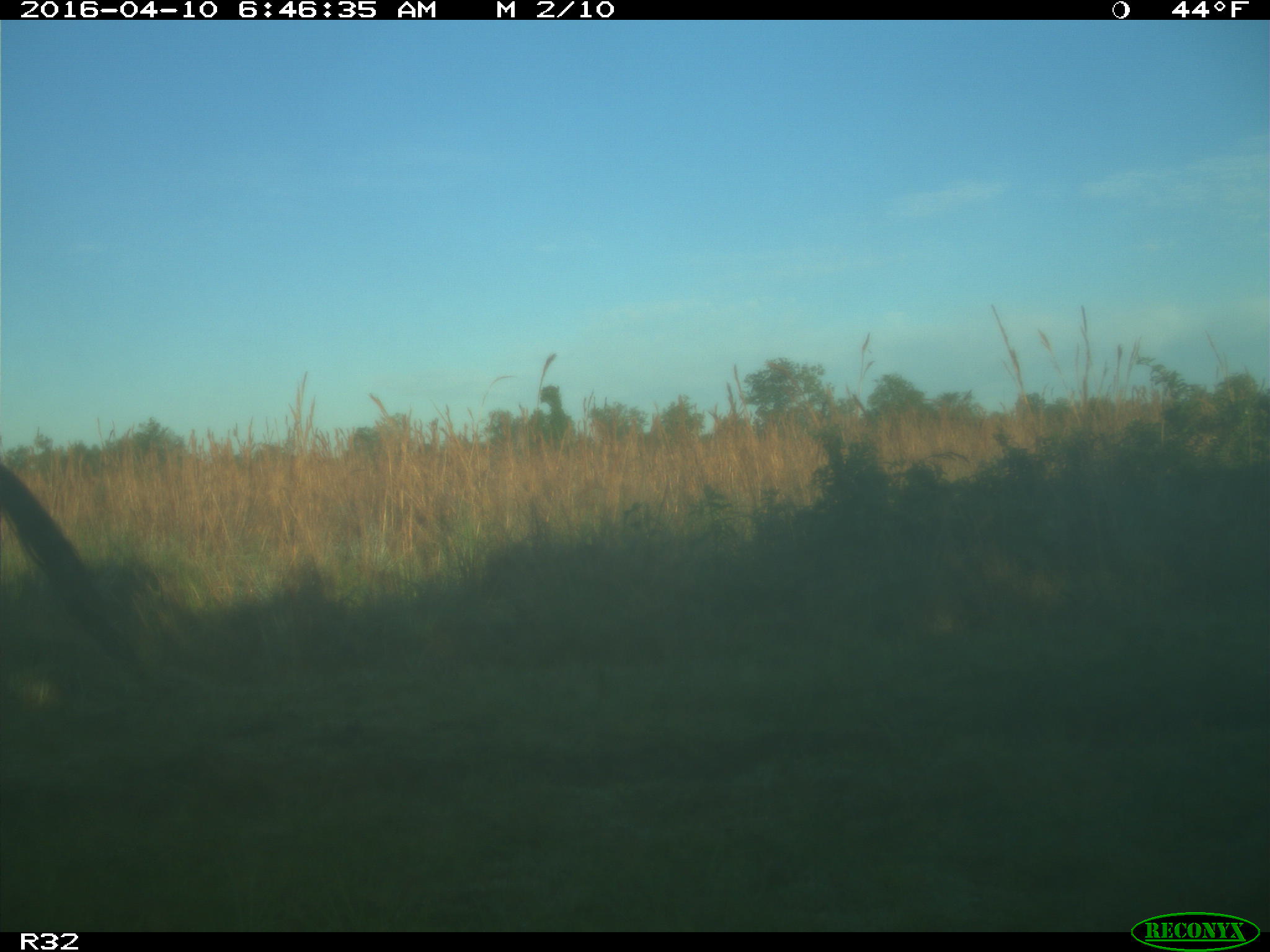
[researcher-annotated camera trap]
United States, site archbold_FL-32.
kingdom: Animalia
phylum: Chordata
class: Mammalia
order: Artiodactyla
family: Bovidae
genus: Bos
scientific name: Bos taurus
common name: domestic cow